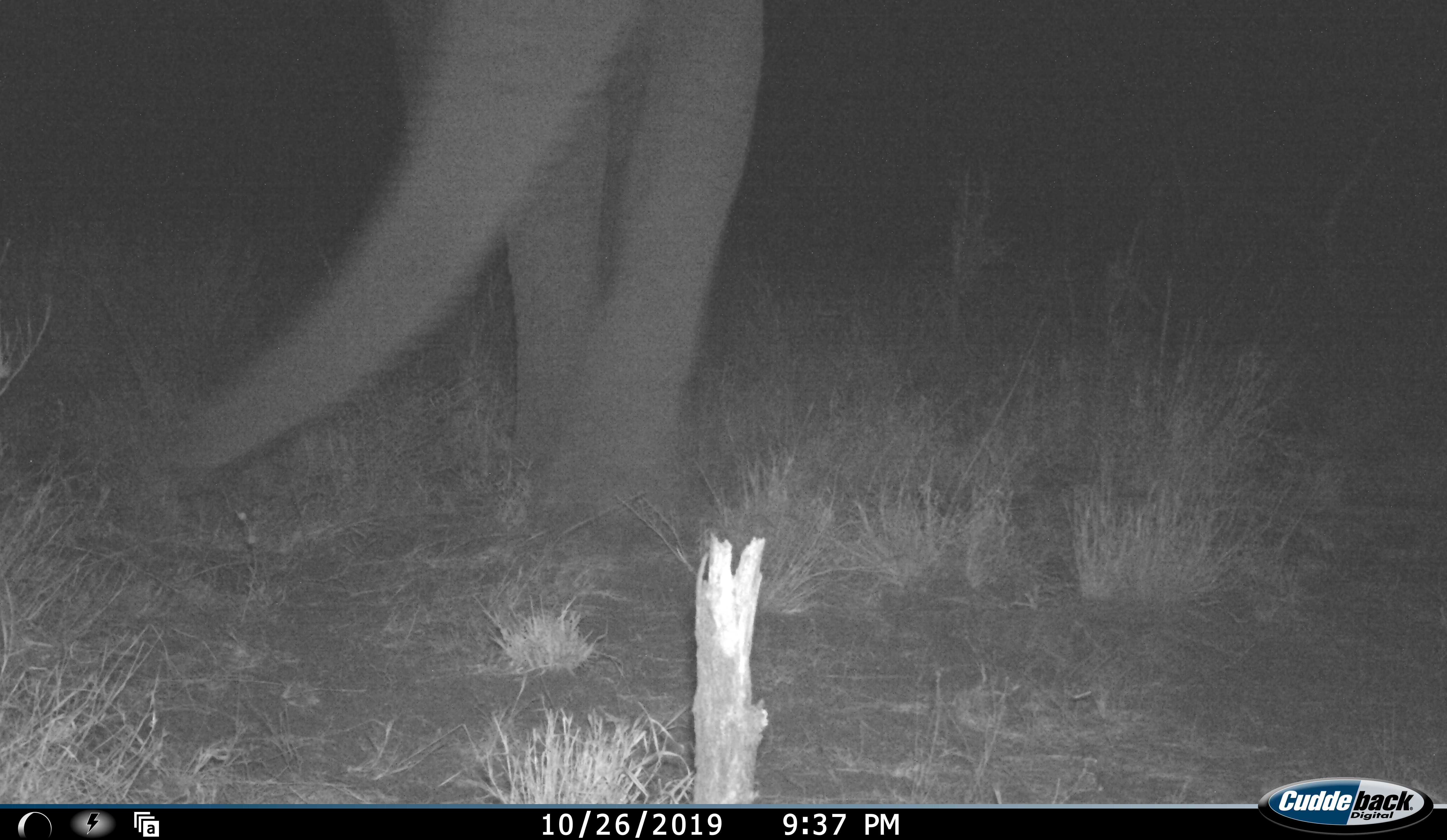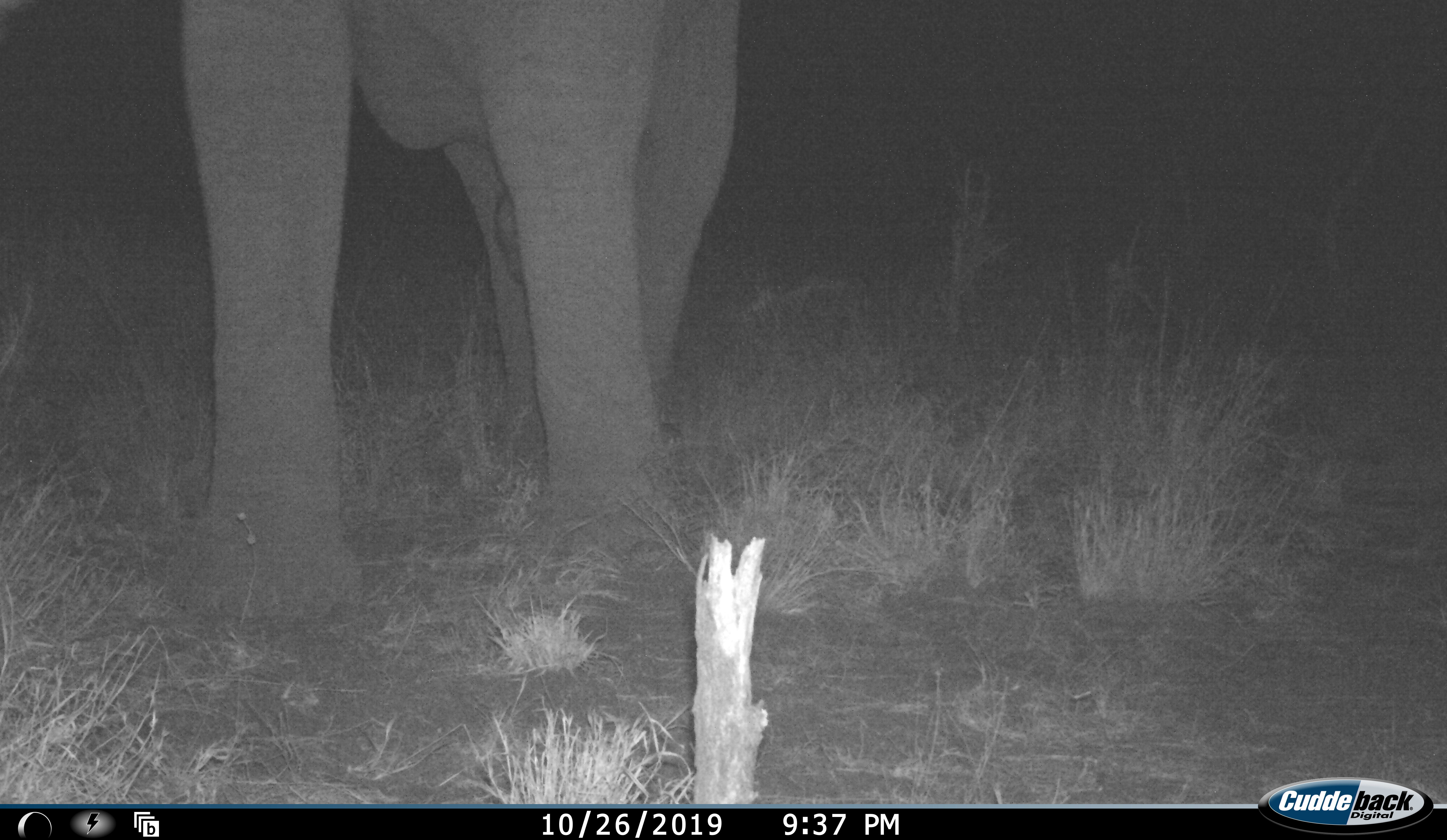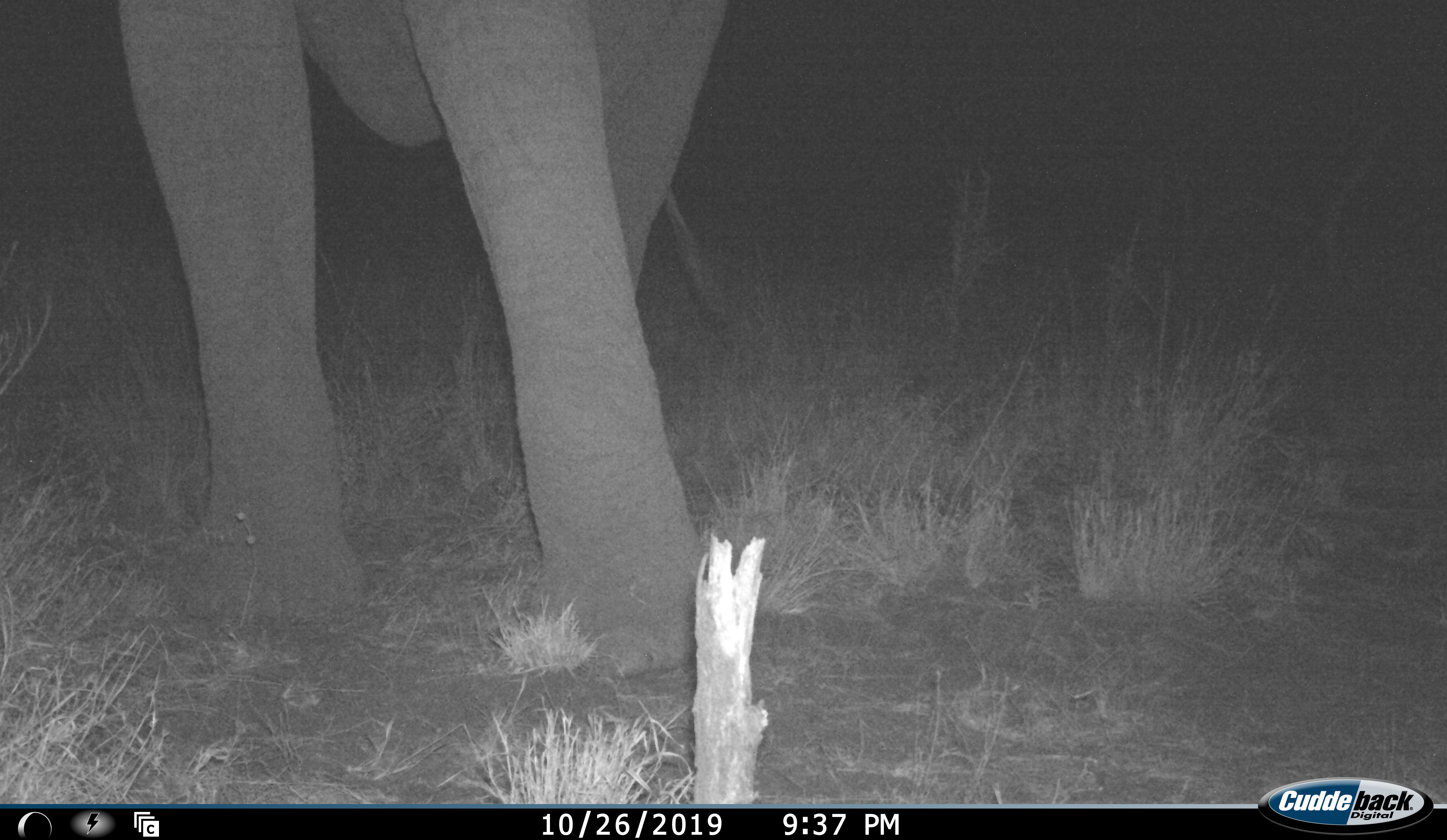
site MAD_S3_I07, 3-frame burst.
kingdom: Animalia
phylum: Chordata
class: Mammalia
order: Proboscidea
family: Elephantidae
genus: Loxodonta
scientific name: Loxodonta africana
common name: african bush elephant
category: elephant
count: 1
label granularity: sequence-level